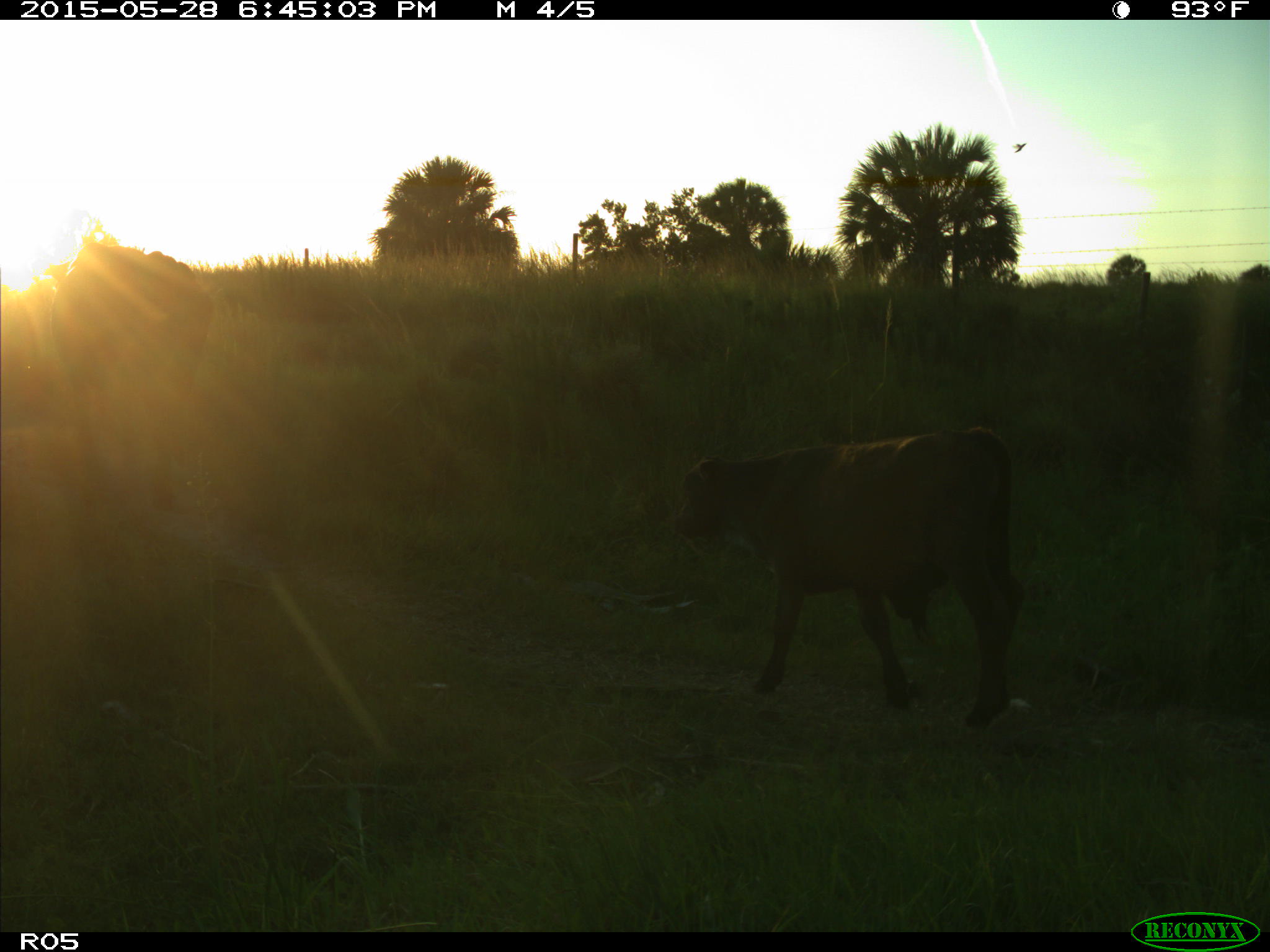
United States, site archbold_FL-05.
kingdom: Animalia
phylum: Chordata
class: Mammalia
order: Artiodactyla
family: Bovidae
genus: Bos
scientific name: Bos taurus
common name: domestic cow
Bos taurus (domestic cow).